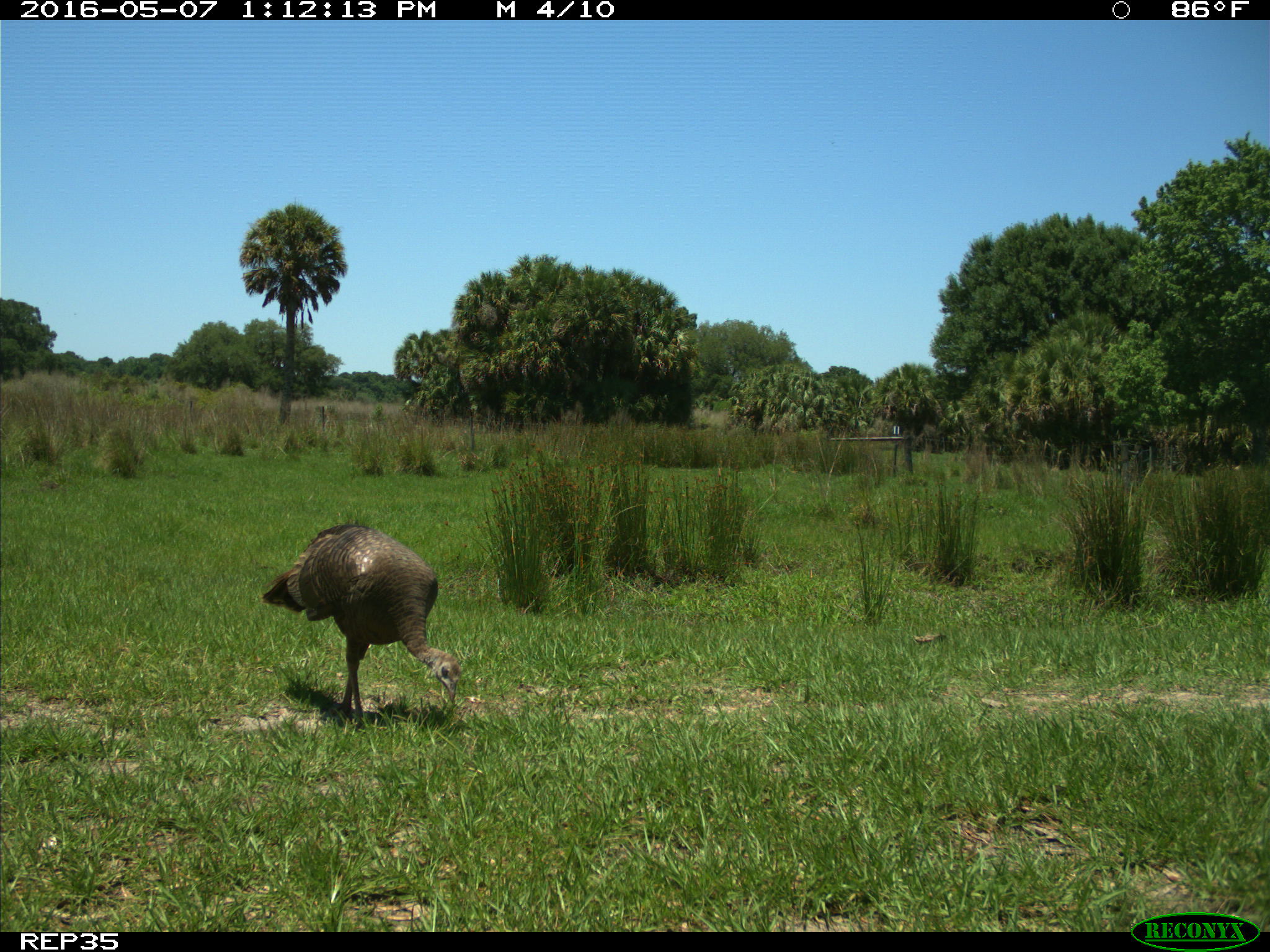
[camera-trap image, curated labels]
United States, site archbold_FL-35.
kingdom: Animalia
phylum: Chordata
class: Aves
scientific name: Aves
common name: birds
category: unidentified bird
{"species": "unidentified bird (birds) (Aves)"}